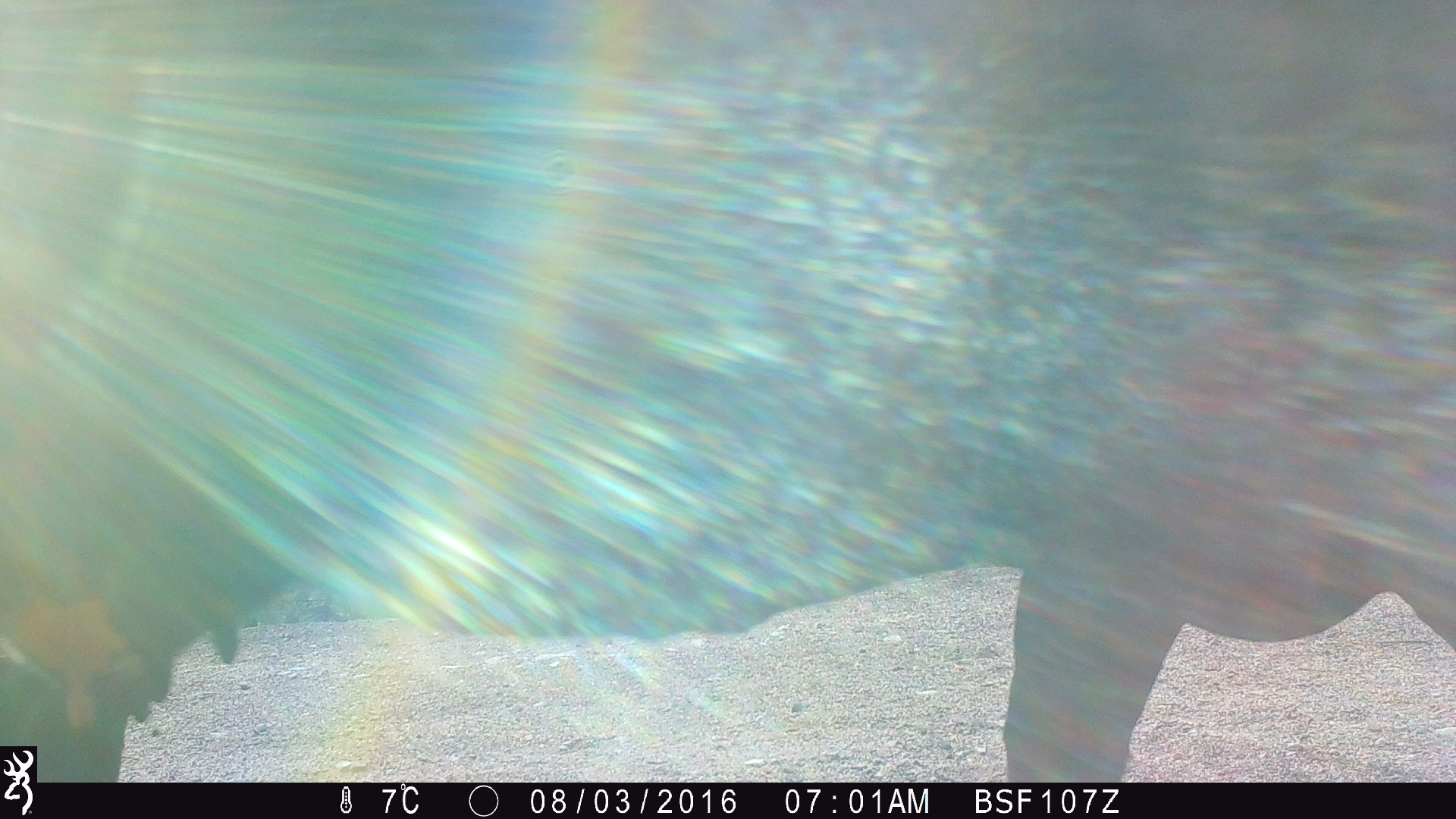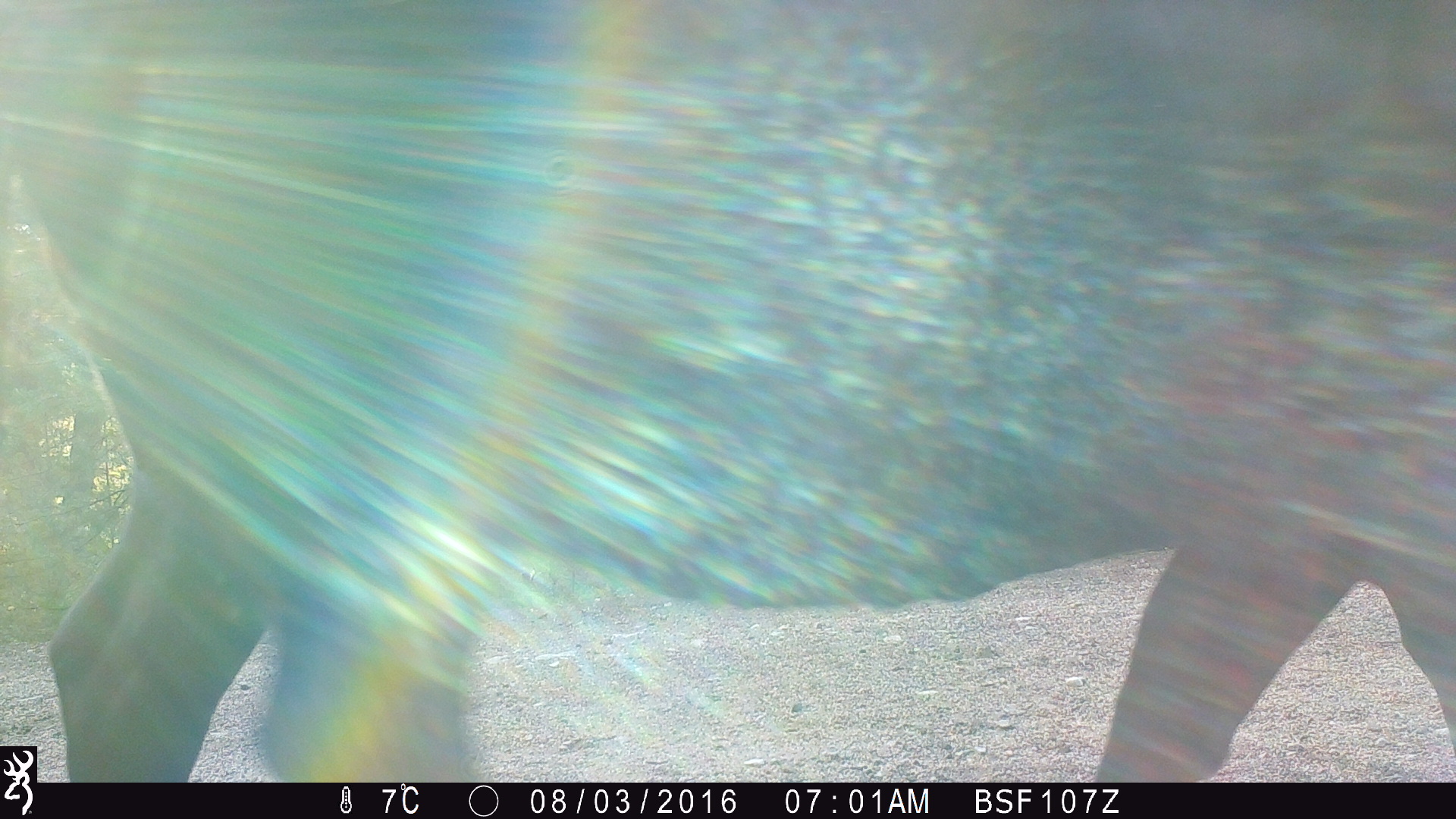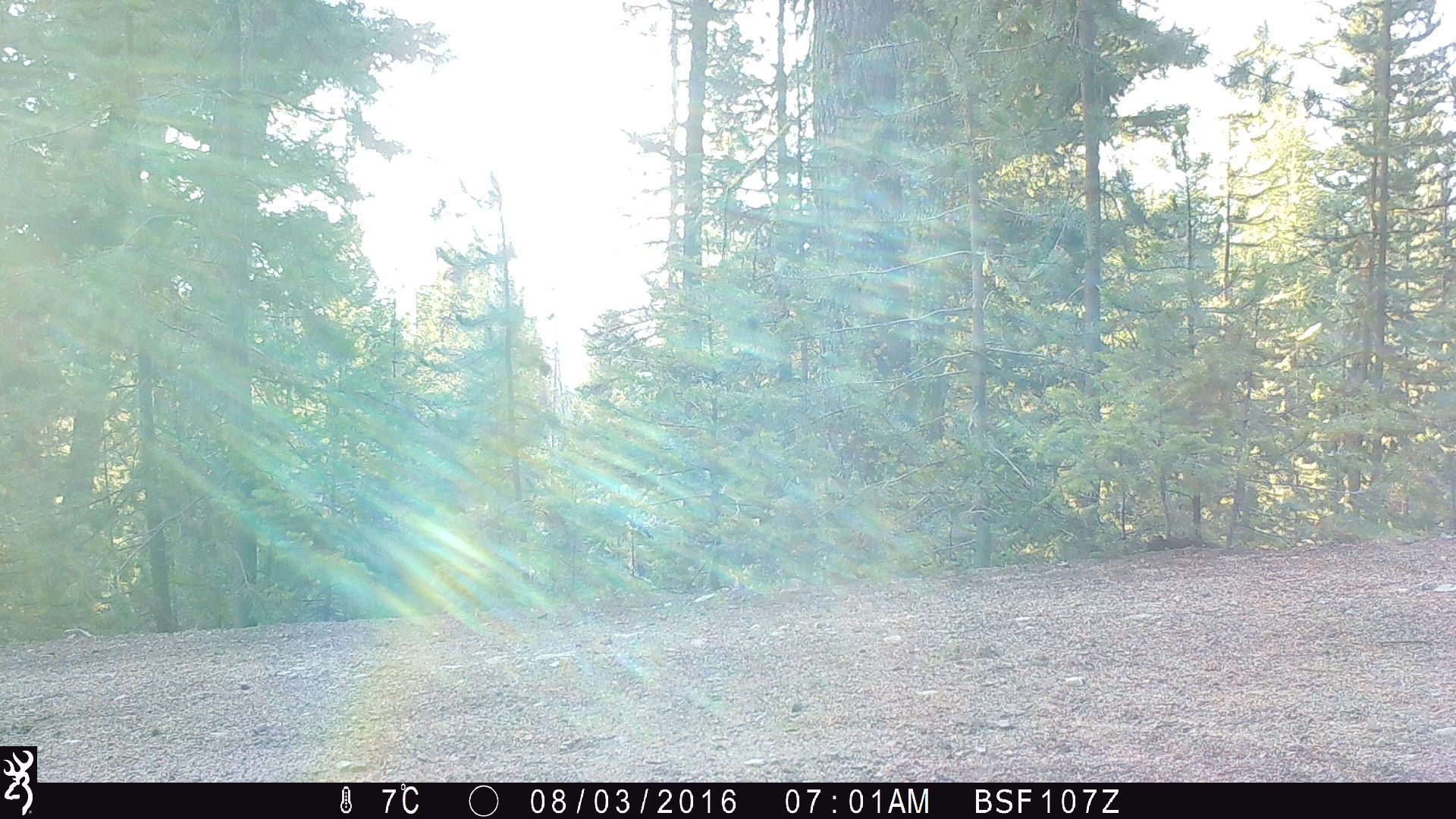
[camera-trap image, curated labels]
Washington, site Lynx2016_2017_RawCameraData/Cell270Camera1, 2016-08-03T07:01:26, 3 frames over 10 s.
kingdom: Animalia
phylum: Chordata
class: Mammalia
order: Artiodactyla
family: Bovidae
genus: Bos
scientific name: Bos taurus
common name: domestic cattle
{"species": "domestic cattle (Bos taurus)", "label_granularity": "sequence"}